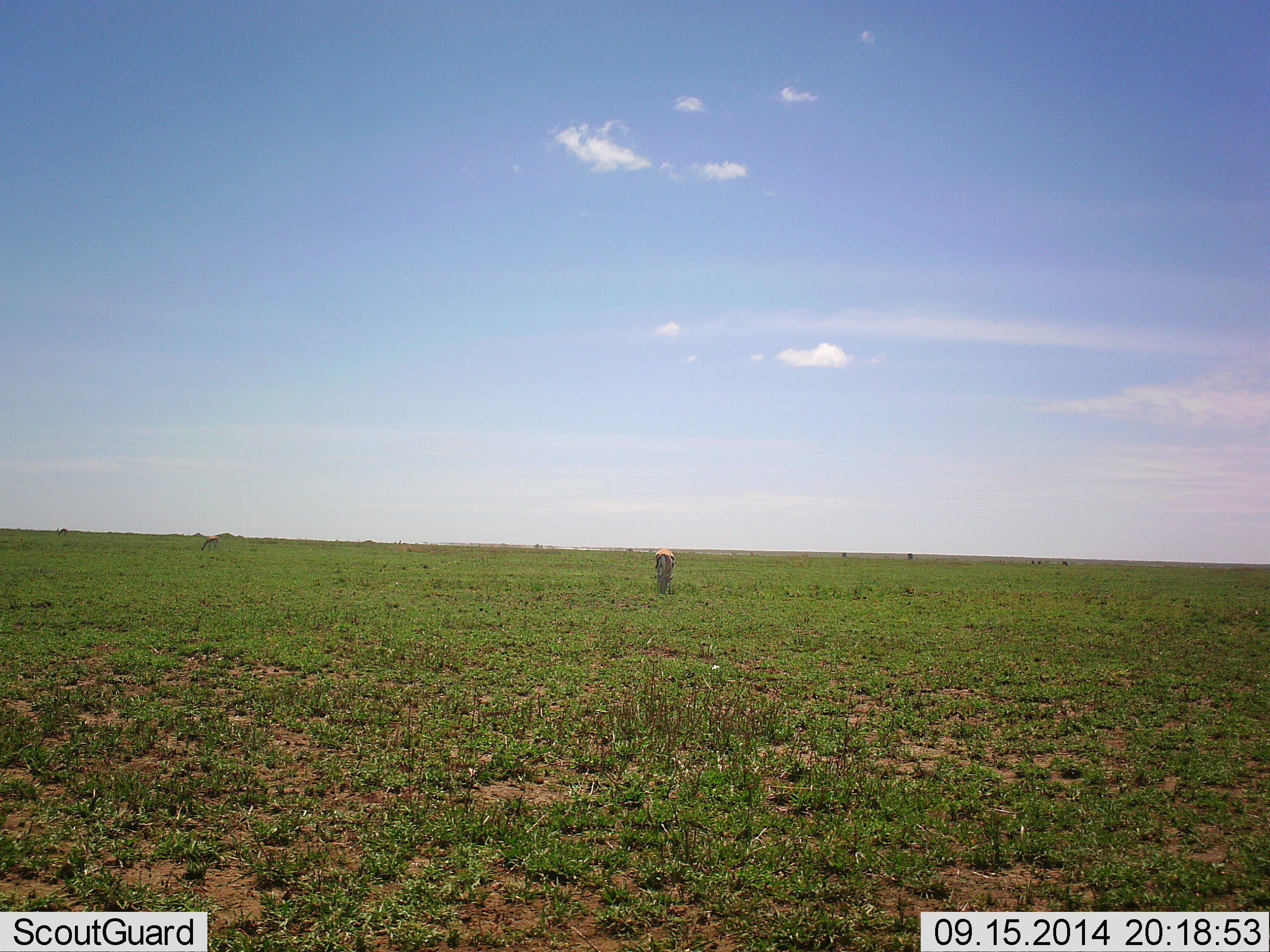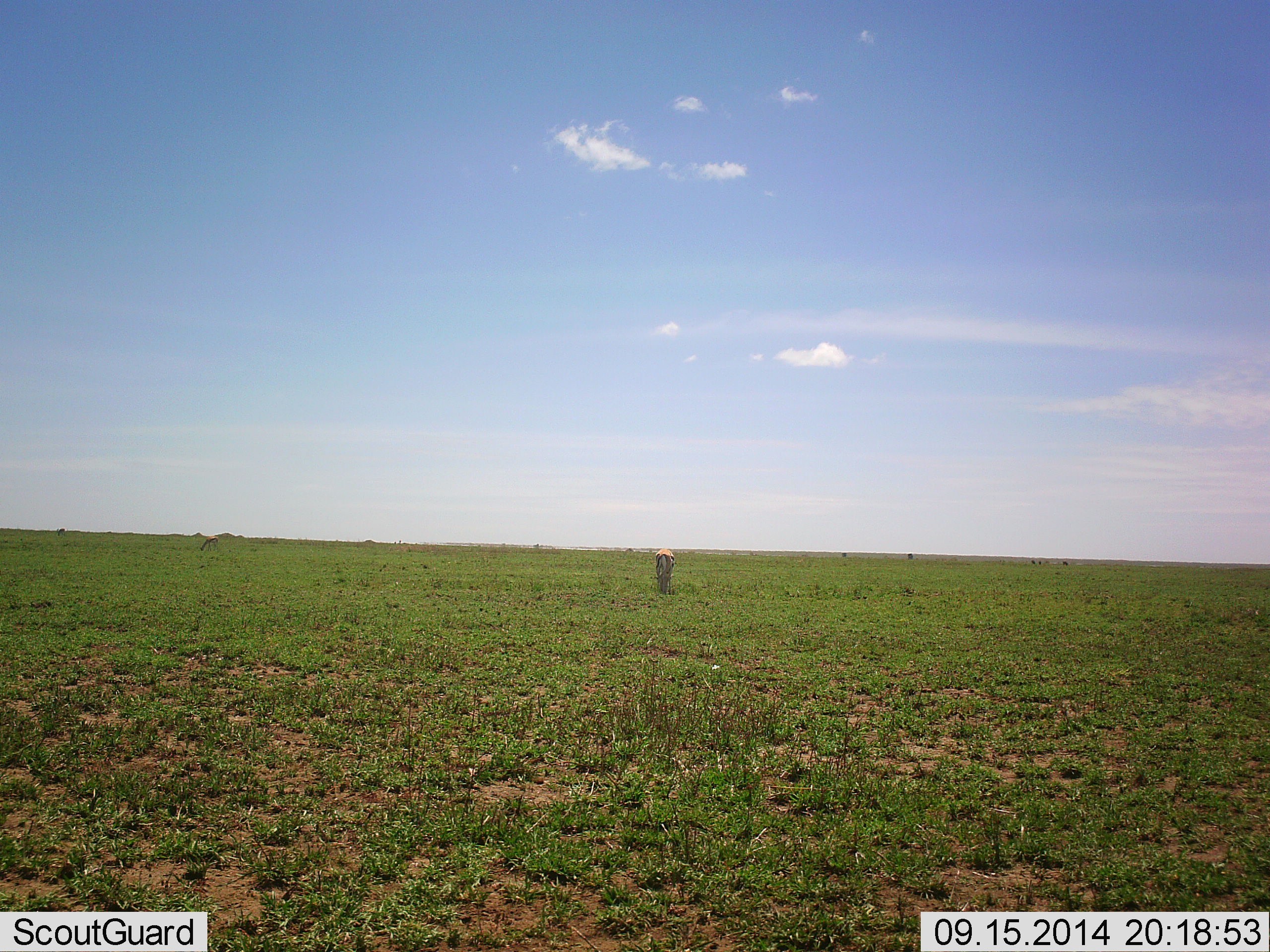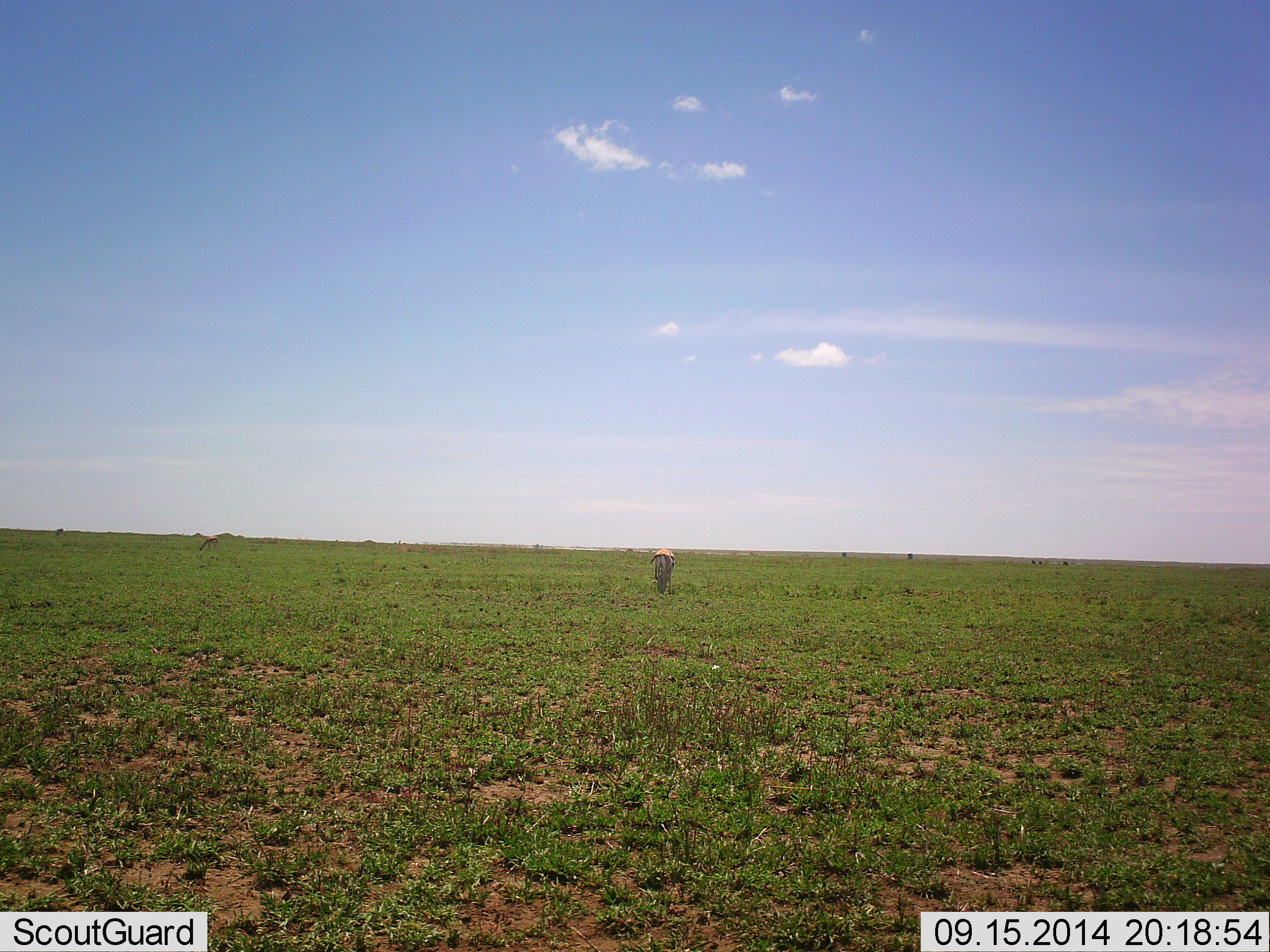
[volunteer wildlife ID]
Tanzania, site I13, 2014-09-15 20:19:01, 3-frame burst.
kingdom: Animalia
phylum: Chordata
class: Mammalia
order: Artiodactyla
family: Bovidae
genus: Eudorcas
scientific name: Eudorcas thomsonii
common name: thomson's gazelle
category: gazellethomsons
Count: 1.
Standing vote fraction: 56%.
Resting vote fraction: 0%.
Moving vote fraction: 0%.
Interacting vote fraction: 0%.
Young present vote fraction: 0%.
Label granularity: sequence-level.